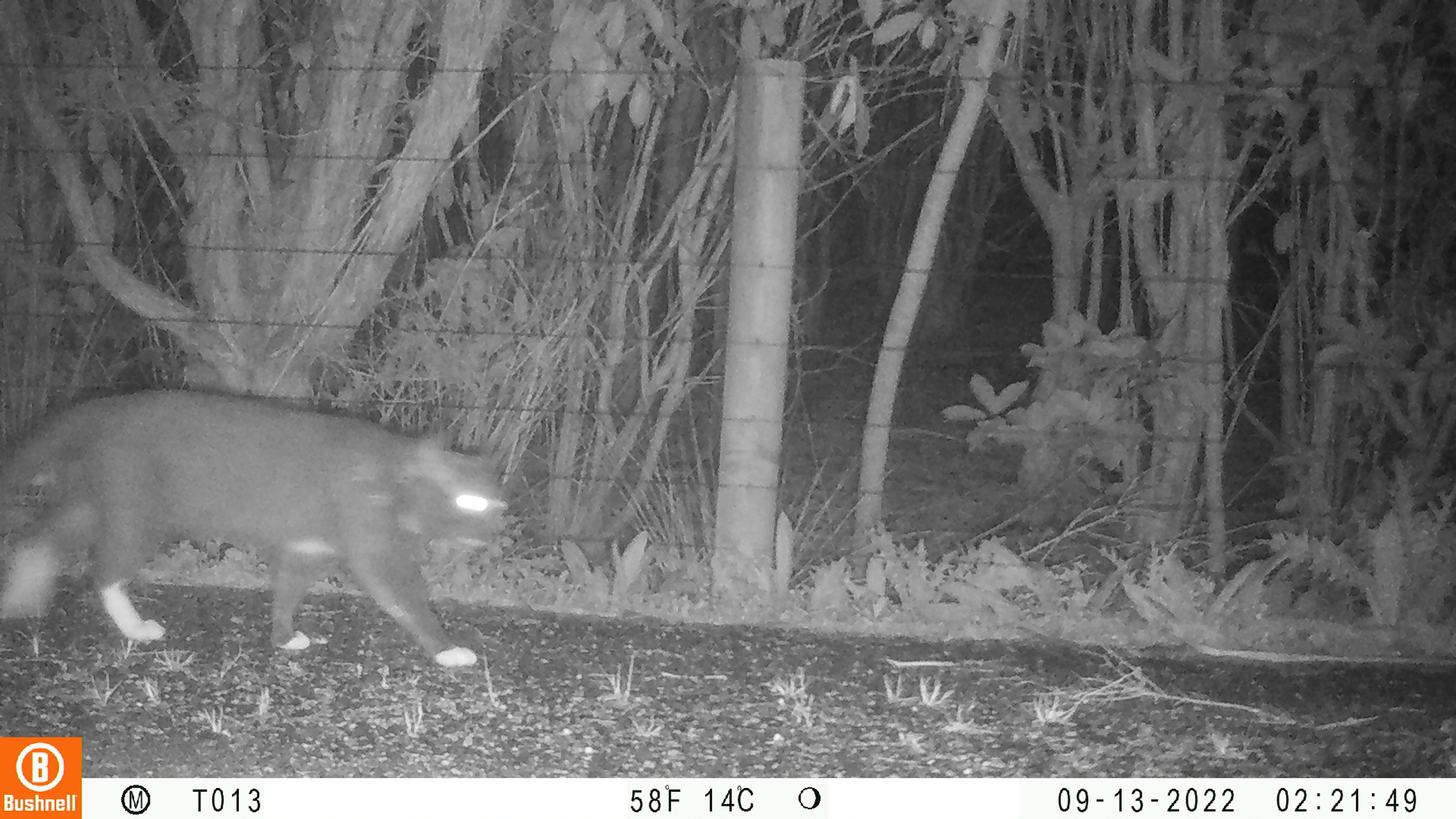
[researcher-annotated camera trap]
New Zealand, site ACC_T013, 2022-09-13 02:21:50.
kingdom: Animalia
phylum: Chordata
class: Mammalia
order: Carnivora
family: Felidae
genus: Felis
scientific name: Felis catus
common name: domestic cat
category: cat